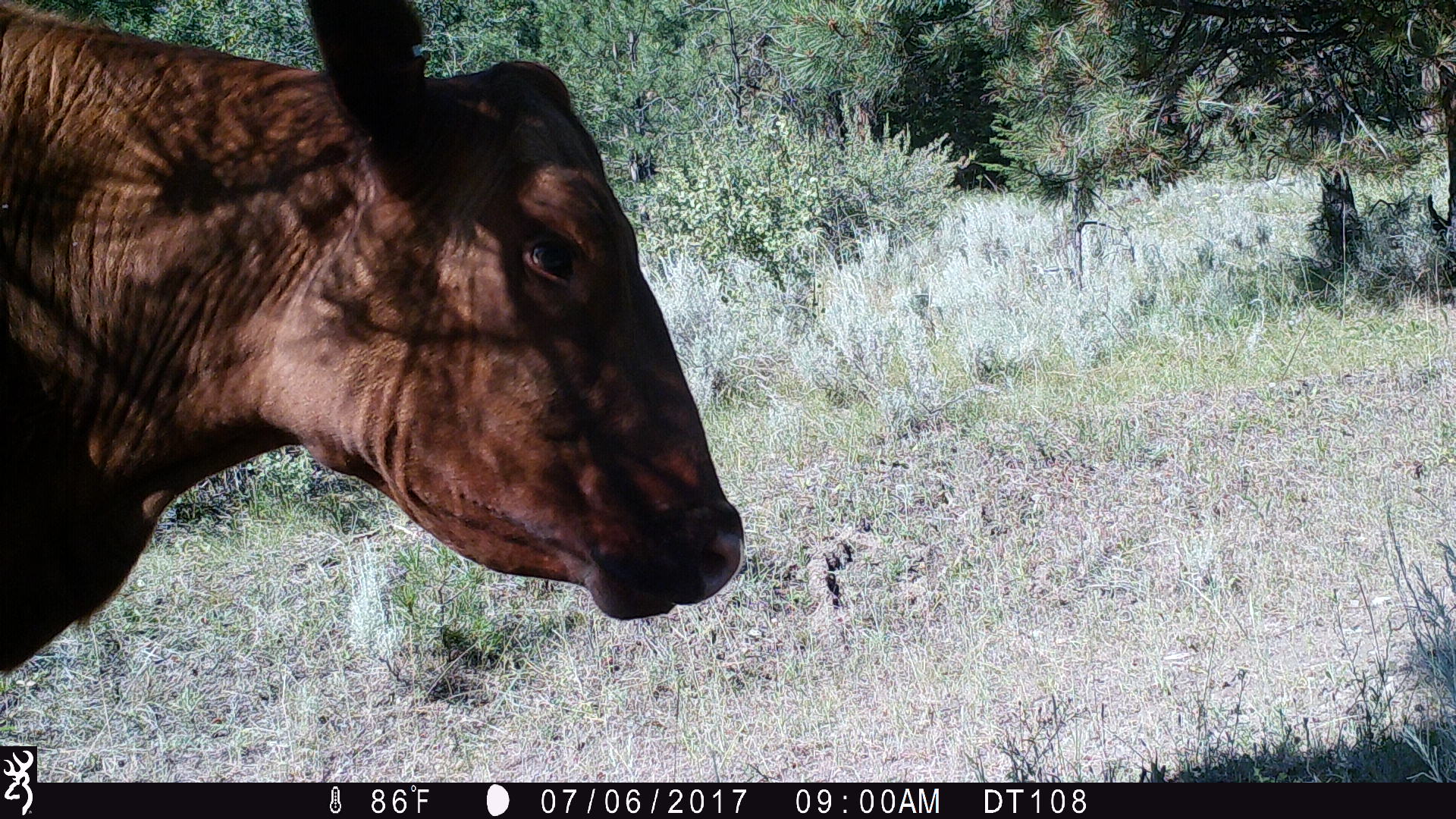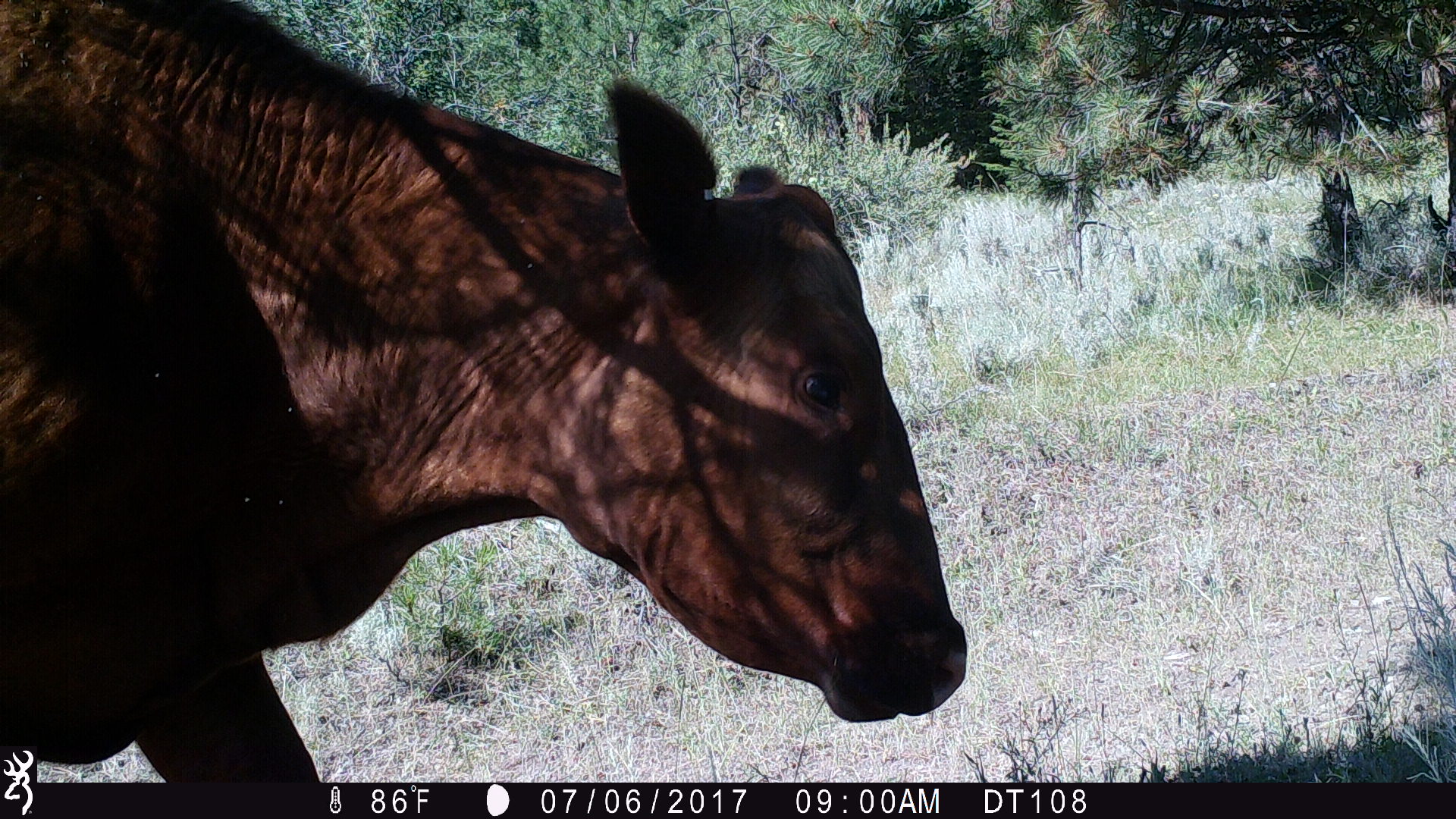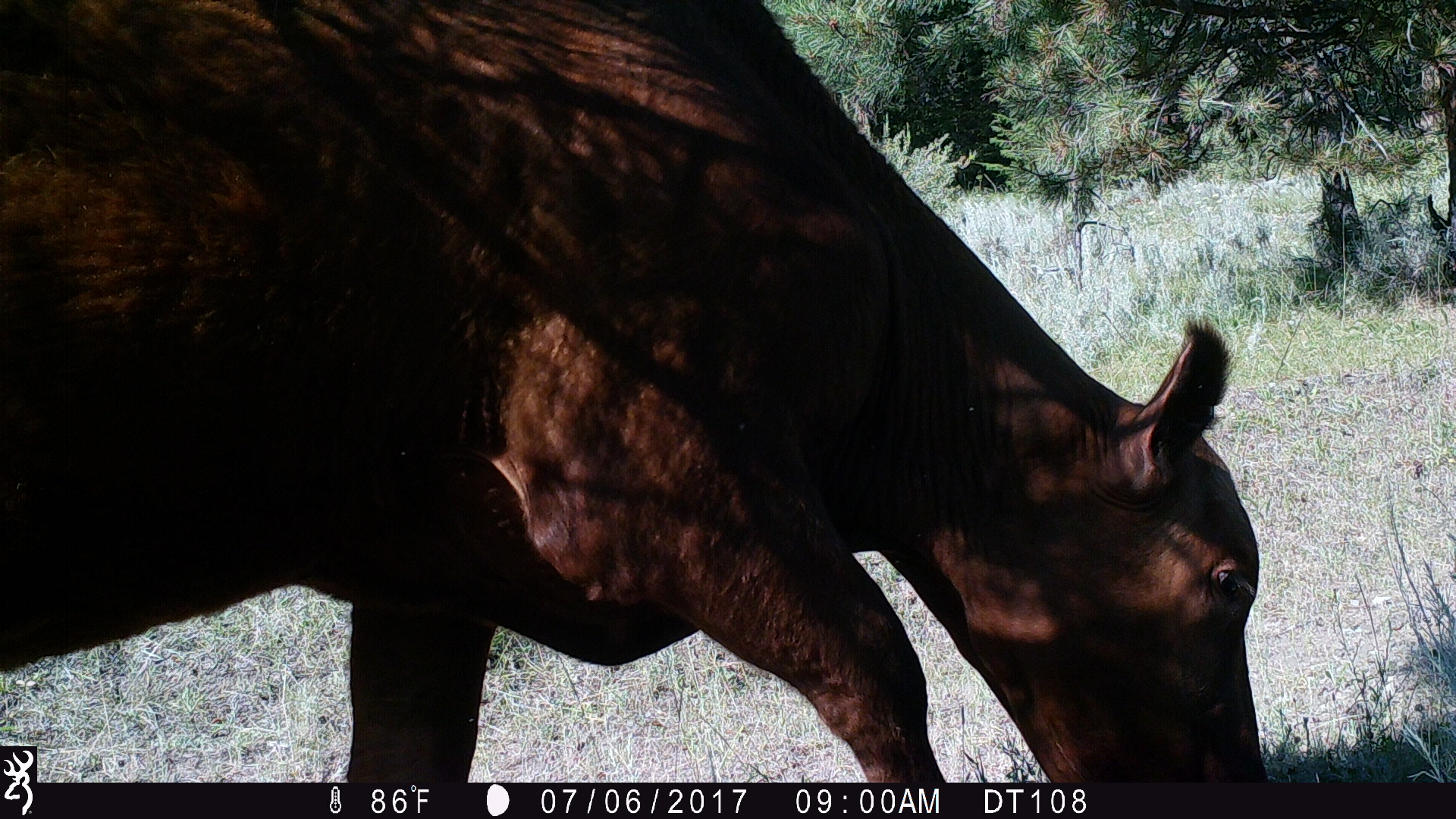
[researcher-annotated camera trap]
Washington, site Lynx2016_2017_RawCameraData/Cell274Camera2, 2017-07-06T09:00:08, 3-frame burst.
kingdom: Animalia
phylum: Chordata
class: Mammalia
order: Artiodactyla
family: Bovidae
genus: Bos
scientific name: Bos taurus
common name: domestic cattle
Domestic cattle (Bos taurus). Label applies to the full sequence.